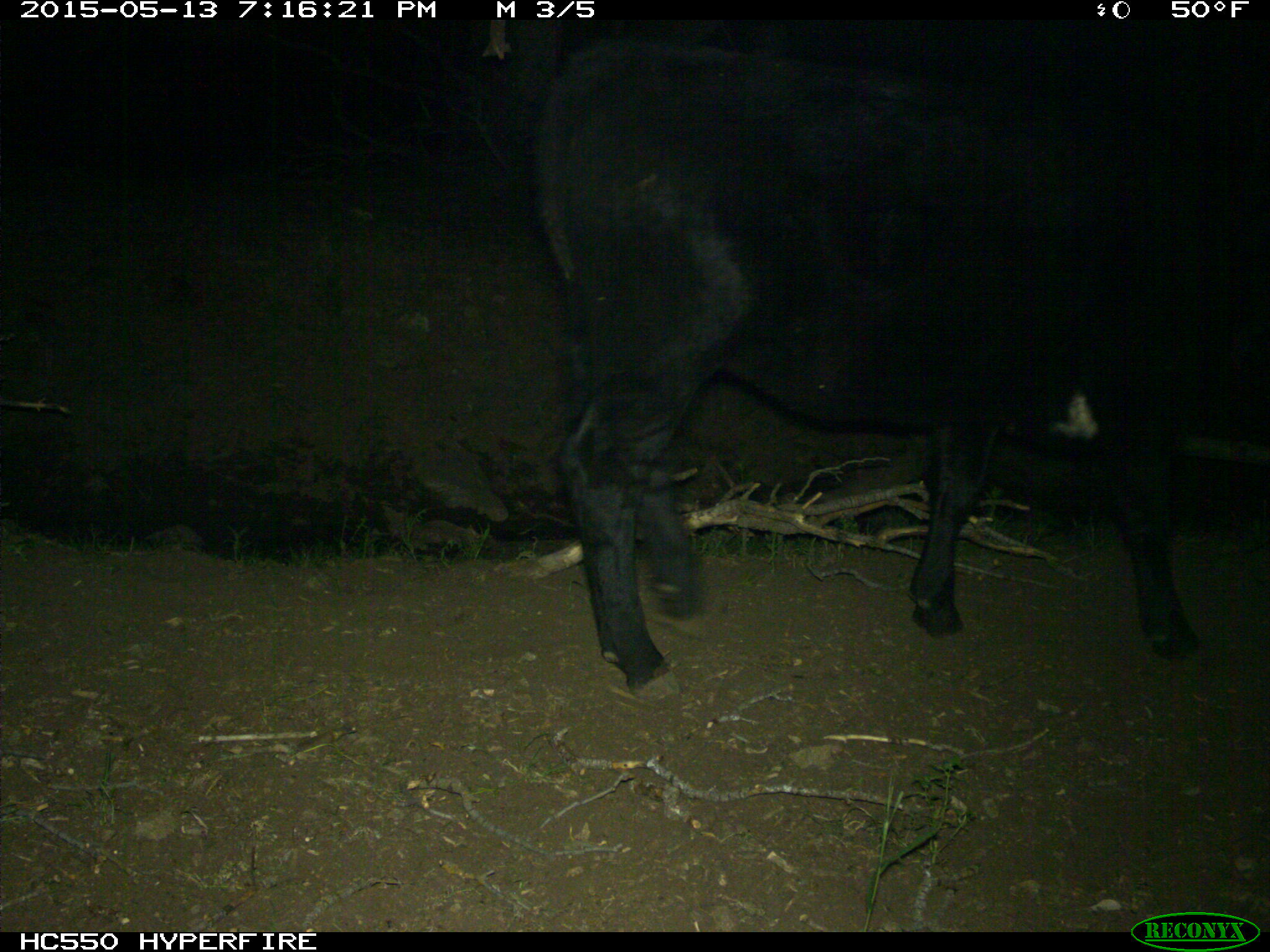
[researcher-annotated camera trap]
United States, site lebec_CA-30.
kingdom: Animalia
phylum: Chordata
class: Mammalia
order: Artiodactyla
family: Bovidae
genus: Bos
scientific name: Bos taurus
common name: domestic cow